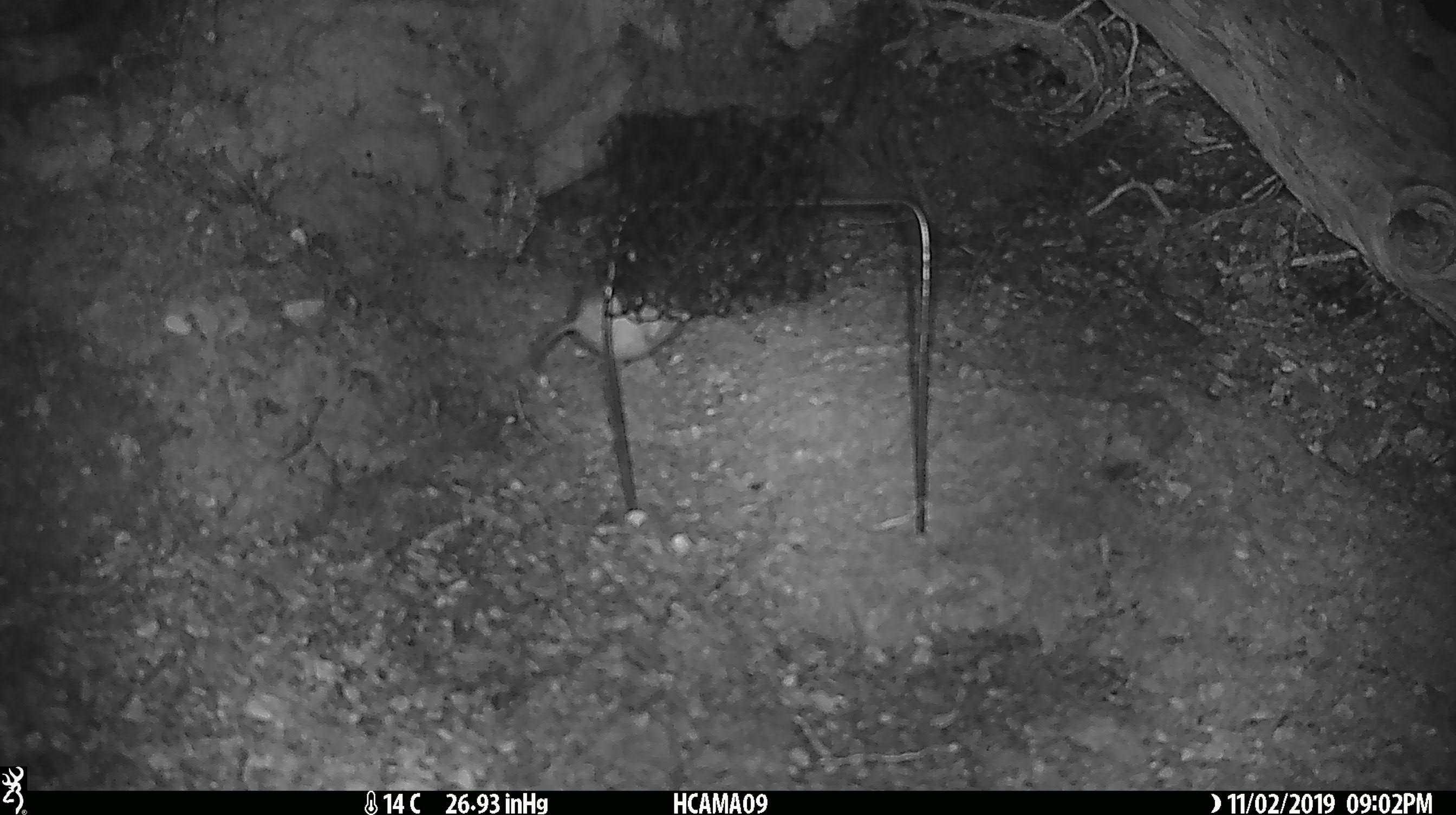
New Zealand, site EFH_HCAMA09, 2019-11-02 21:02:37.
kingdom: Animalia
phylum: Chordata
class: Mammalia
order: Rodentia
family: Muridae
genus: Mus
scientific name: Mus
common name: mouse